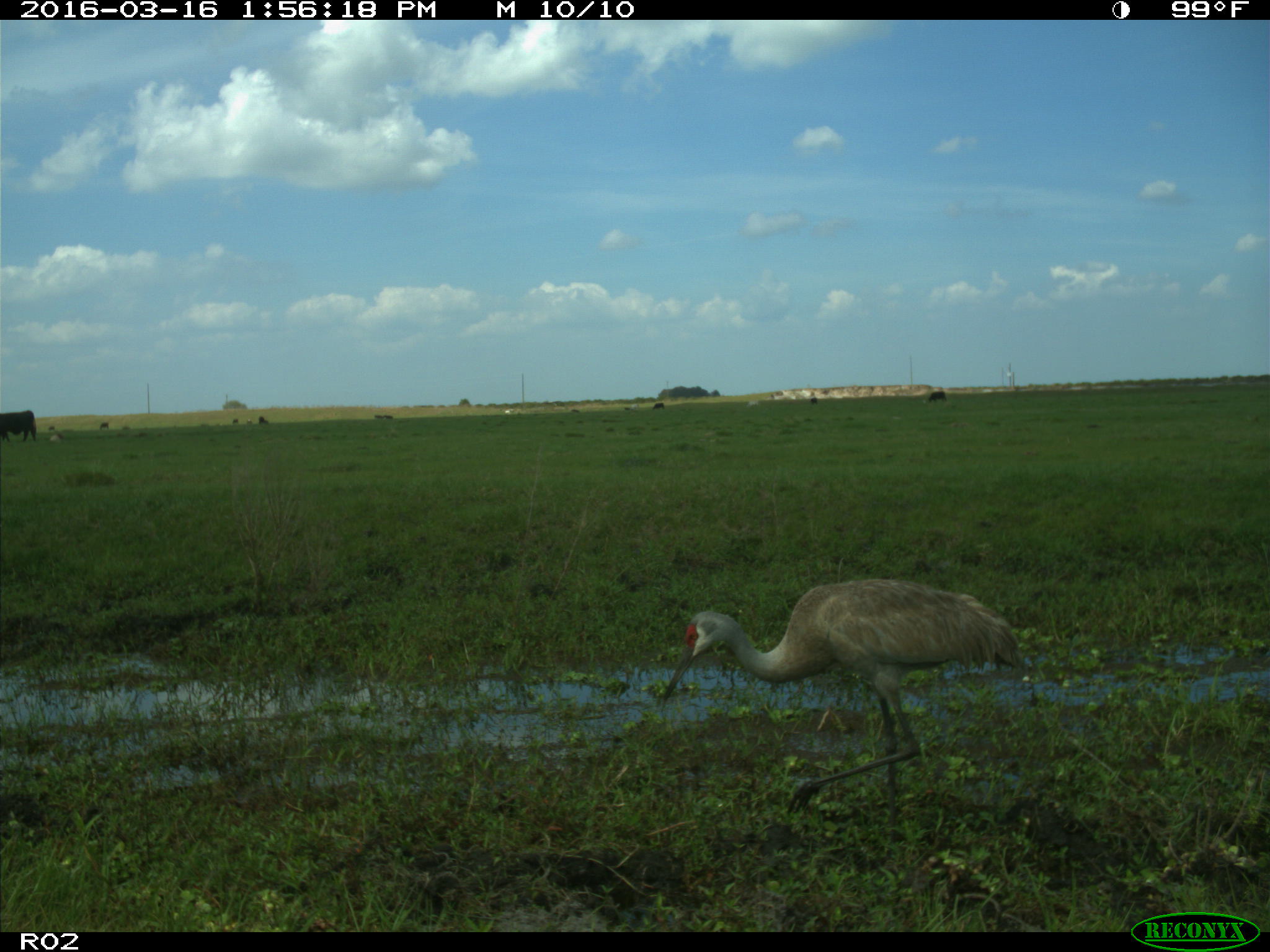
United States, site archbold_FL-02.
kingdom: Animalia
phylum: Chordata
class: Mammalia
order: Artiodactyla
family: Bovidae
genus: Bos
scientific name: Bos taurus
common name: domestic cow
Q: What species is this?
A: Bos taurus (domestic cow).